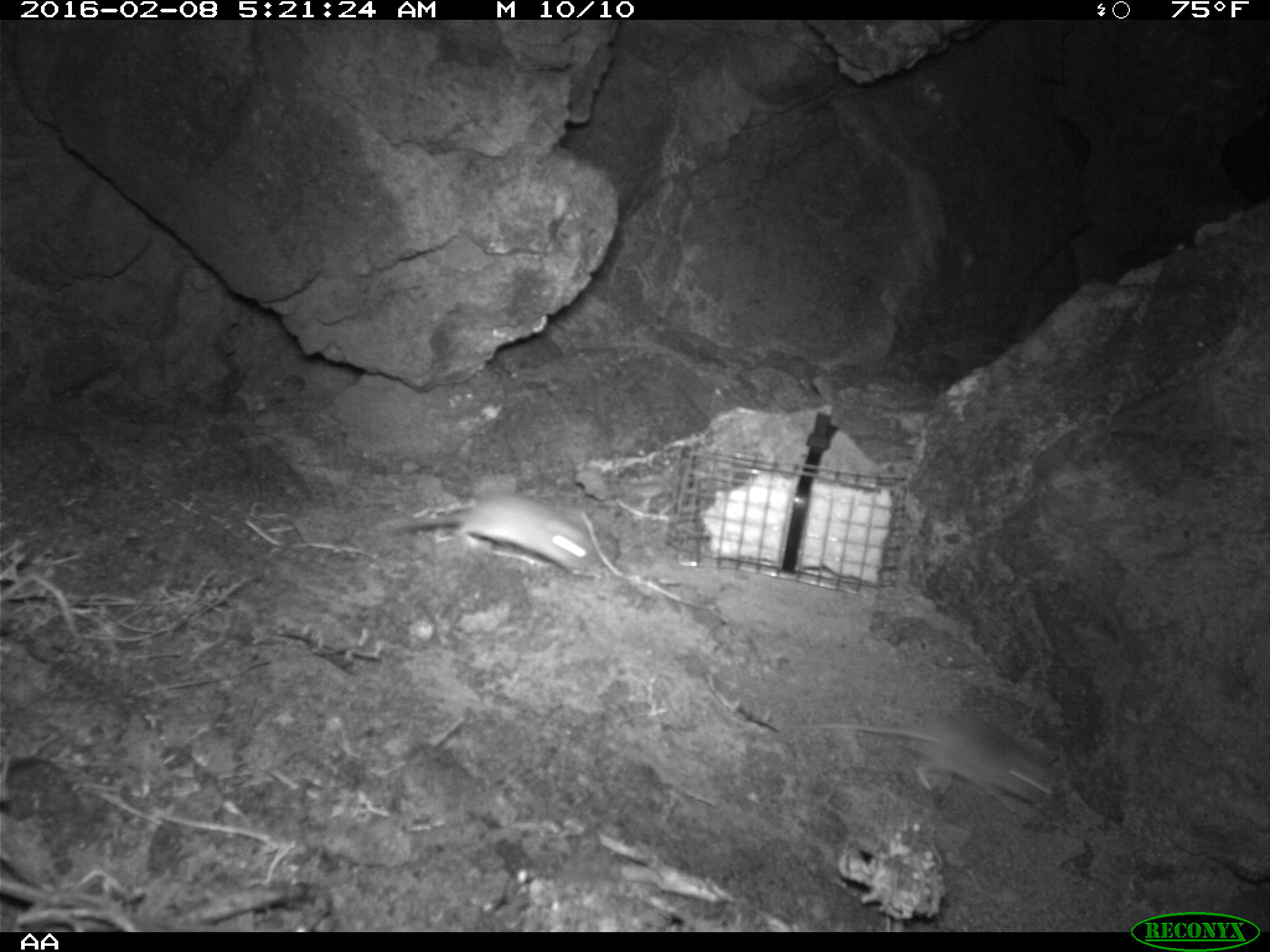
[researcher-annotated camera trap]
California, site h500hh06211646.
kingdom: Animalia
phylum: Chordata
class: Mammalia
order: Rodentia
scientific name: Rodentia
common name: rodent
Rodent (Rodentia).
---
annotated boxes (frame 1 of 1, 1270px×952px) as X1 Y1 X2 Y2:
rodent: 798 713 1051 803; 383 489 595 574